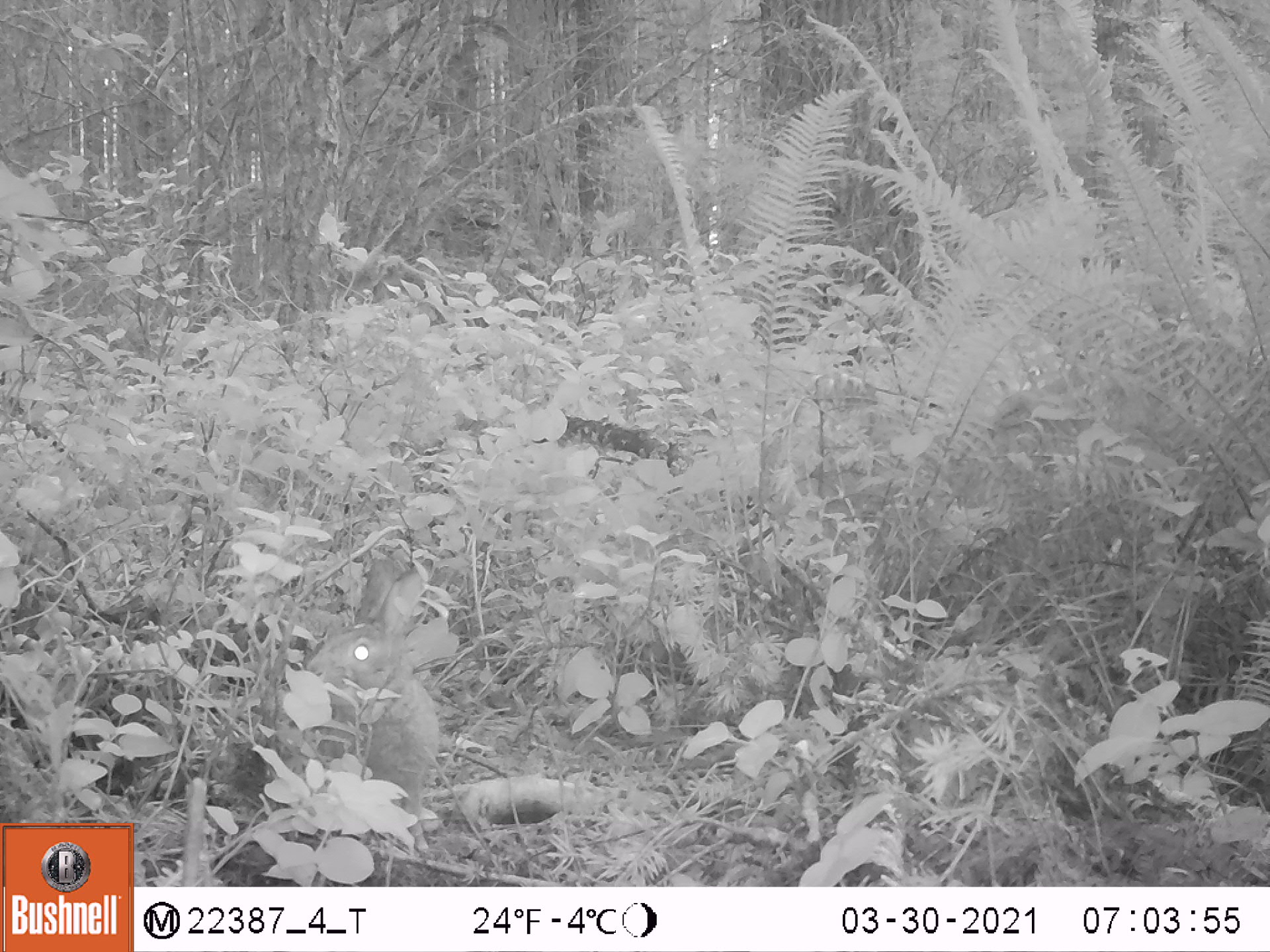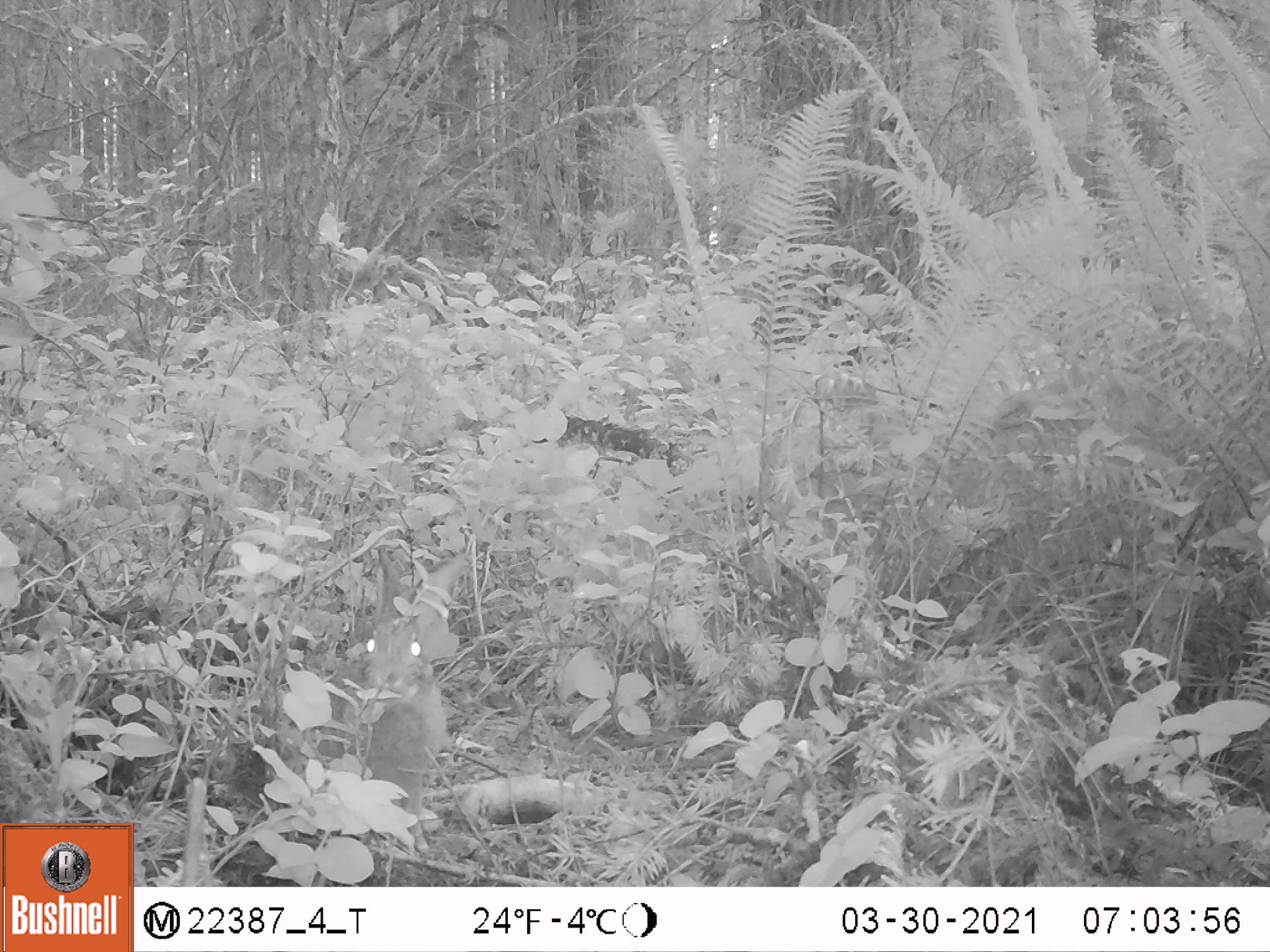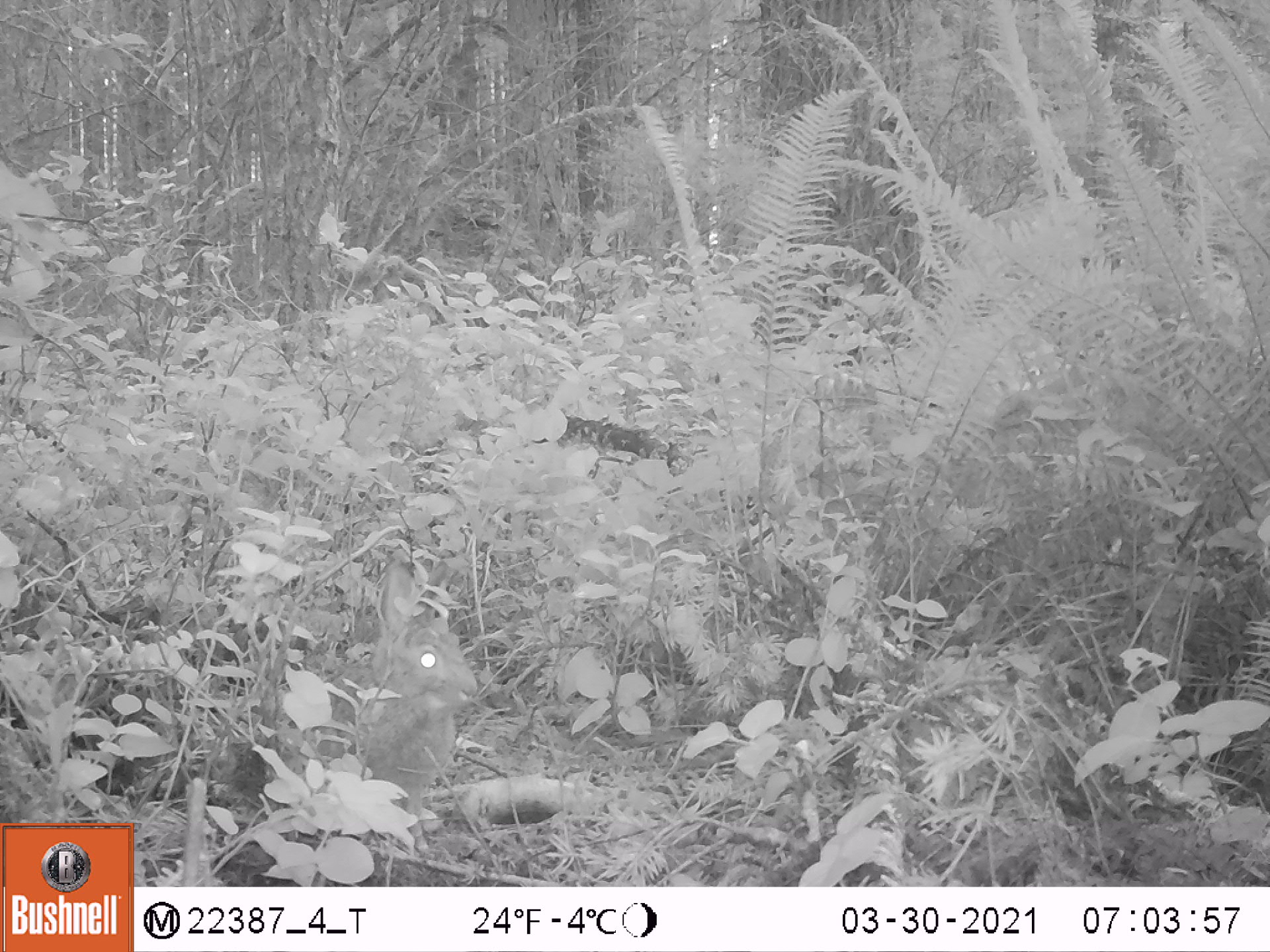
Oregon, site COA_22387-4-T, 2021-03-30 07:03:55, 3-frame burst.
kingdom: Animalia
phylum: Chordata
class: Mammalia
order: Lagomorpha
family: Leporidae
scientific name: Leporidae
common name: hares and rabbits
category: leporidae family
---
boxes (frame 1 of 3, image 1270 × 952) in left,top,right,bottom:
leporidae family: 292,557,442,842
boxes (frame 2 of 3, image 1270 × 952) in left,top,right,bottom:
leporidae family: 298,537,479,840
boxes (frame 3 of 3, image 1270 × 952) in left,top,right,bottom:
leporidae family: 297,555,482,808